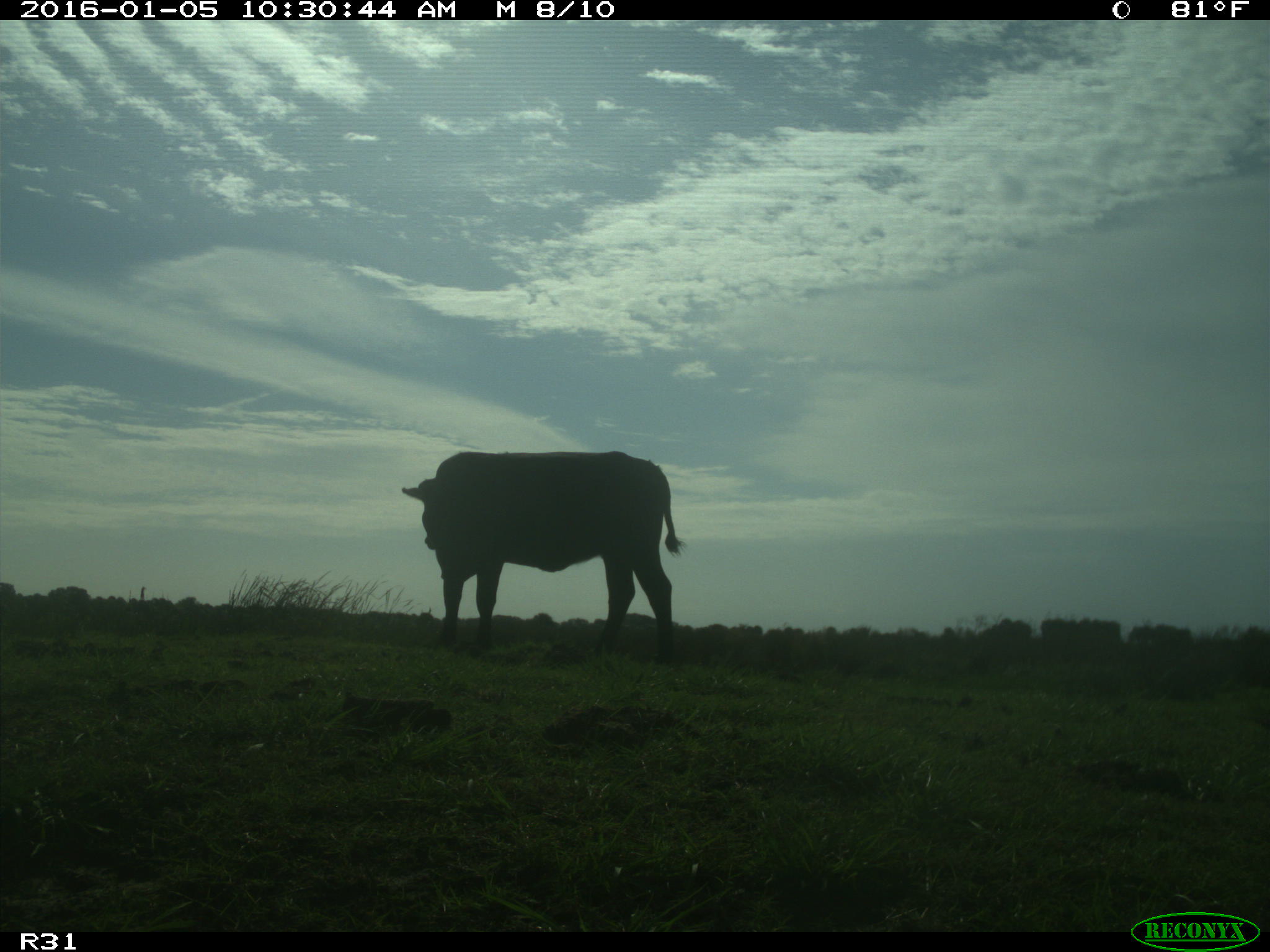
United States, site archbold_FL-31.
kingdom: Animalia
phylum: Chordata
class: Mammalia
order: Artiodactyla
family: Bovidae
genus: Bos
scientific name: Bos taurus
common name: domestic cow